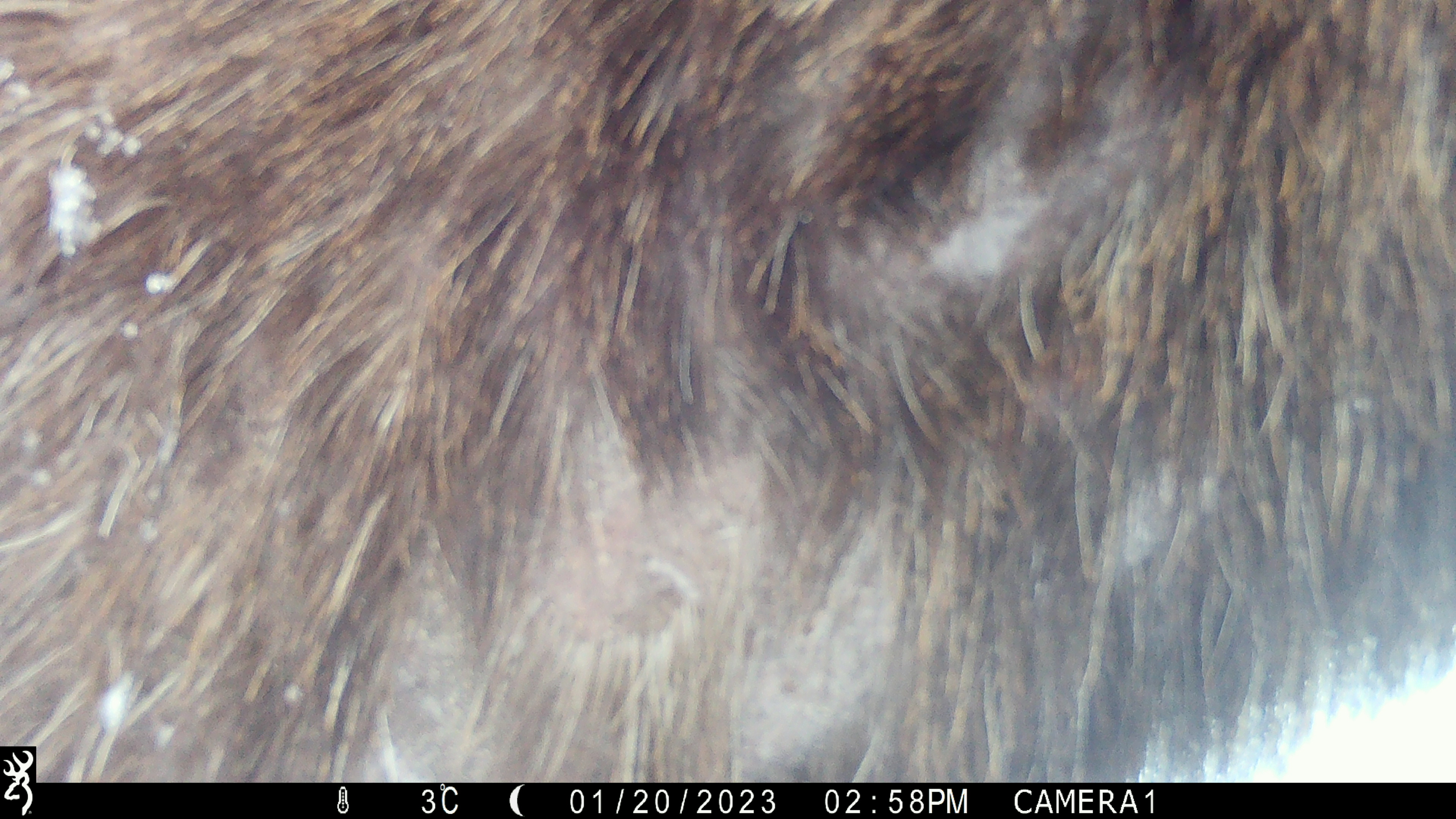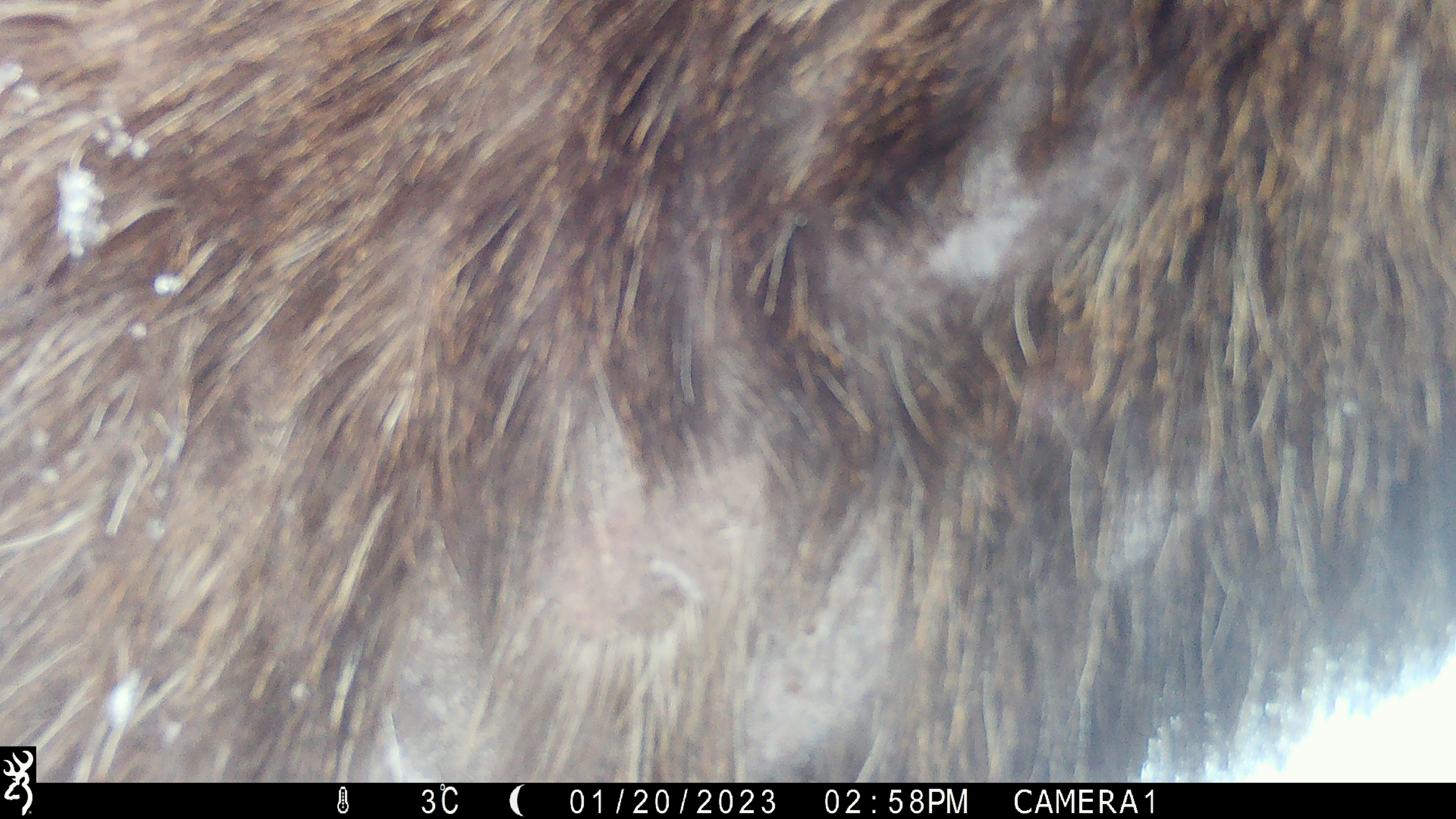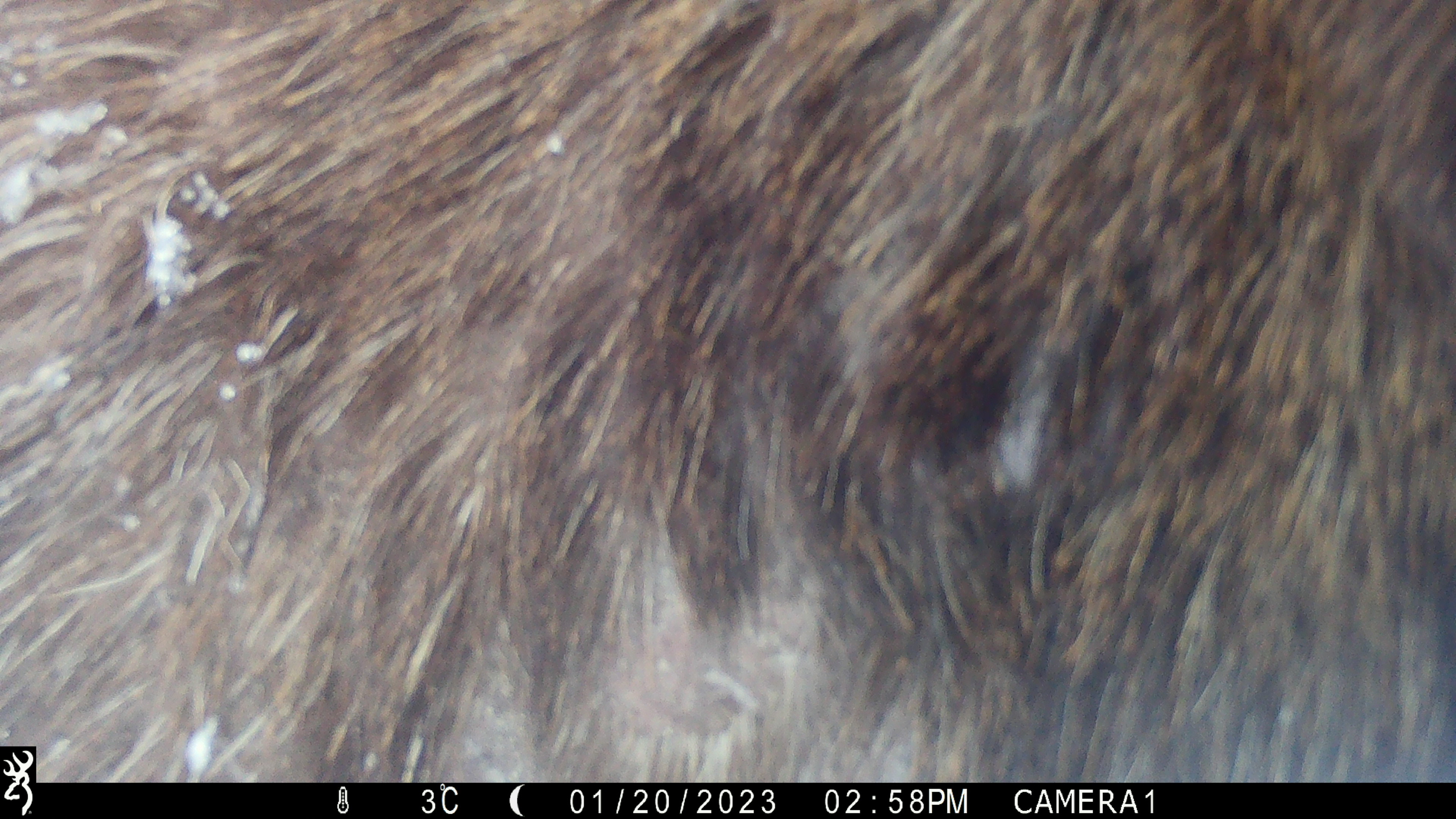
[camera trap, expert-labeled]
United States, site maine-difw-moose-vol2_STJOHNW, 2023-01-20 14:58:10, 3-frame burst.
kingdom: Animalia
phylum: Chordata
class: Mammalia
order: Artiodactyla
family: Cervidae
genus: Alces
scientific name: Alces alces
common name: moose